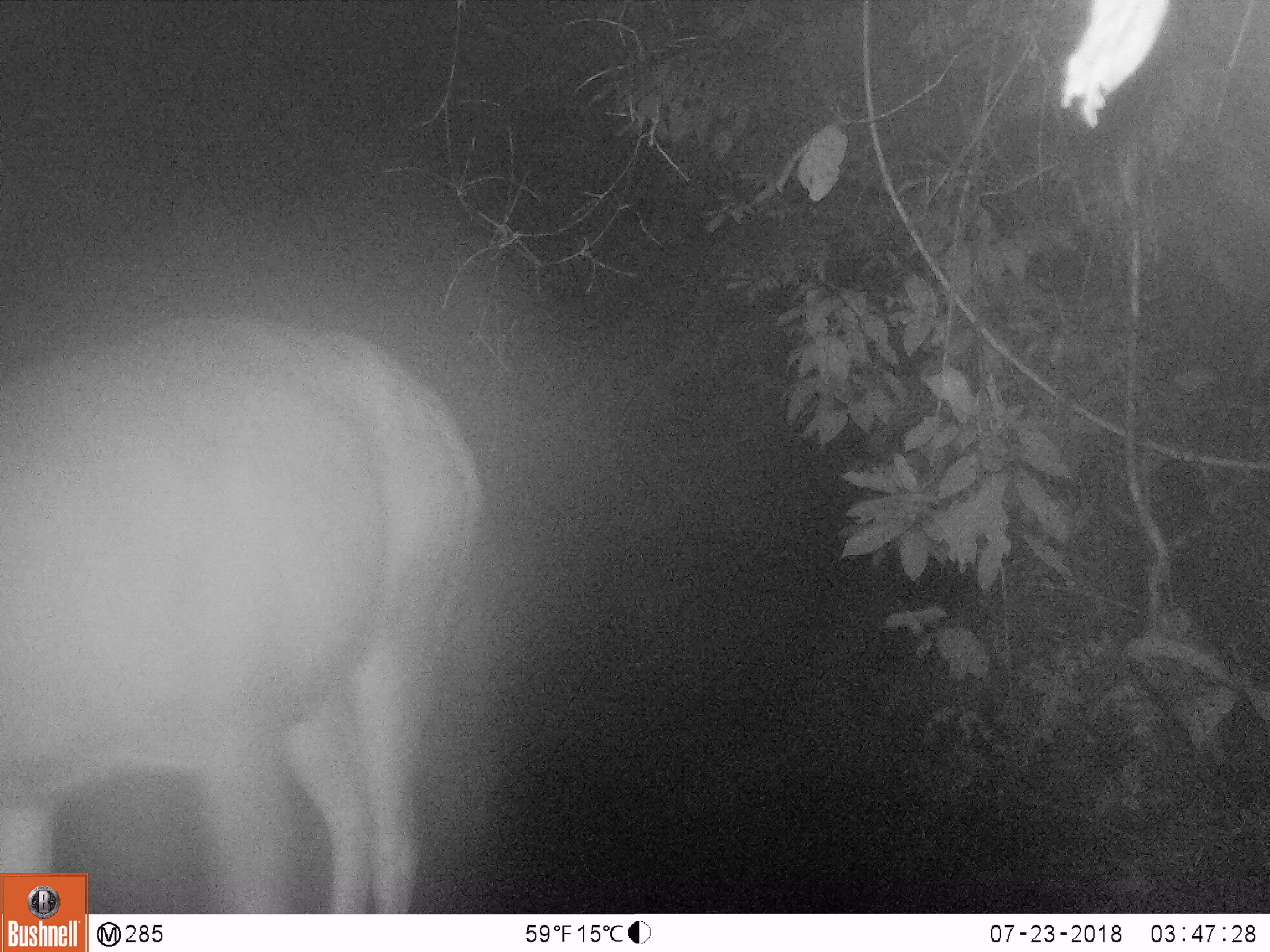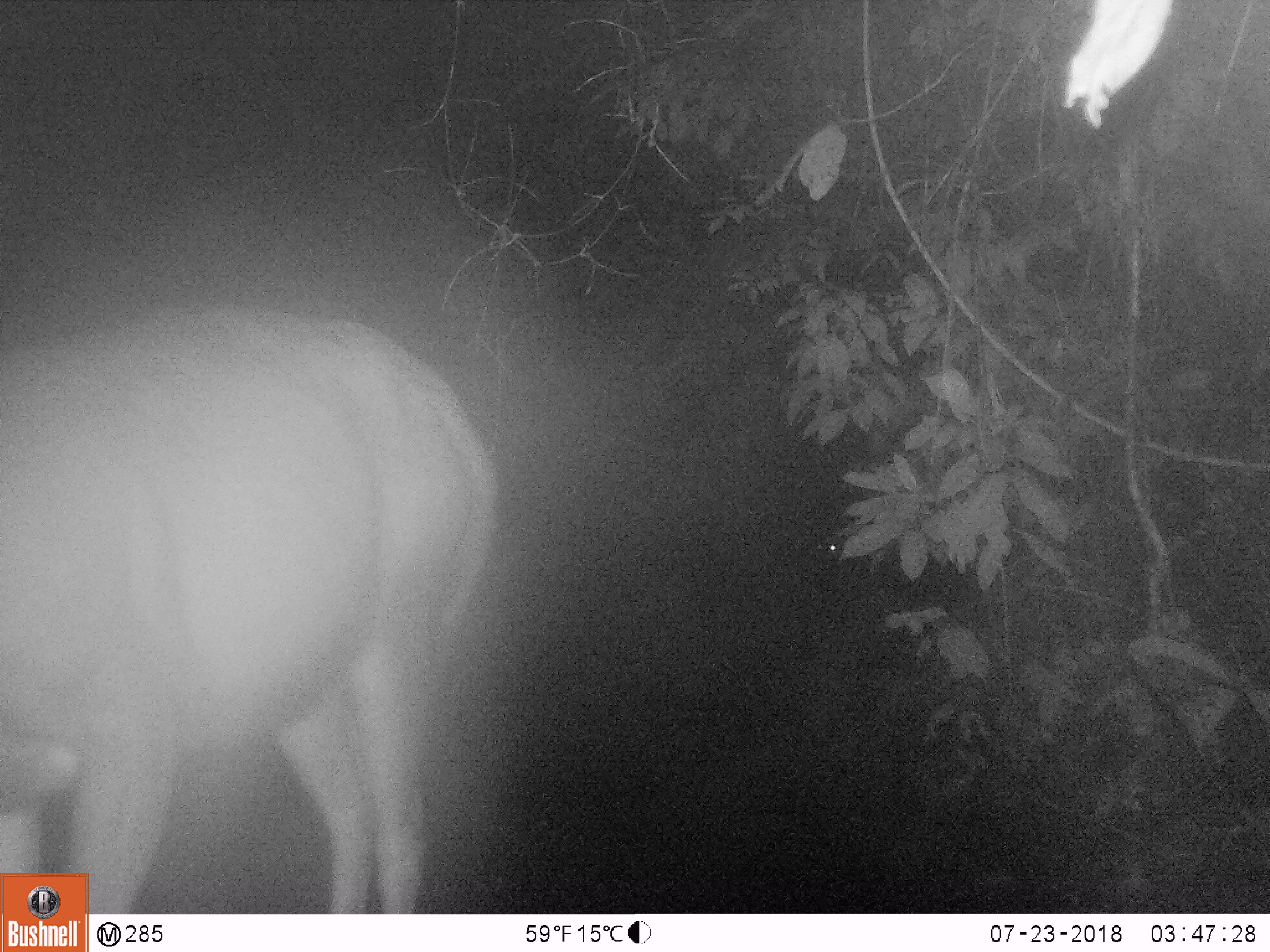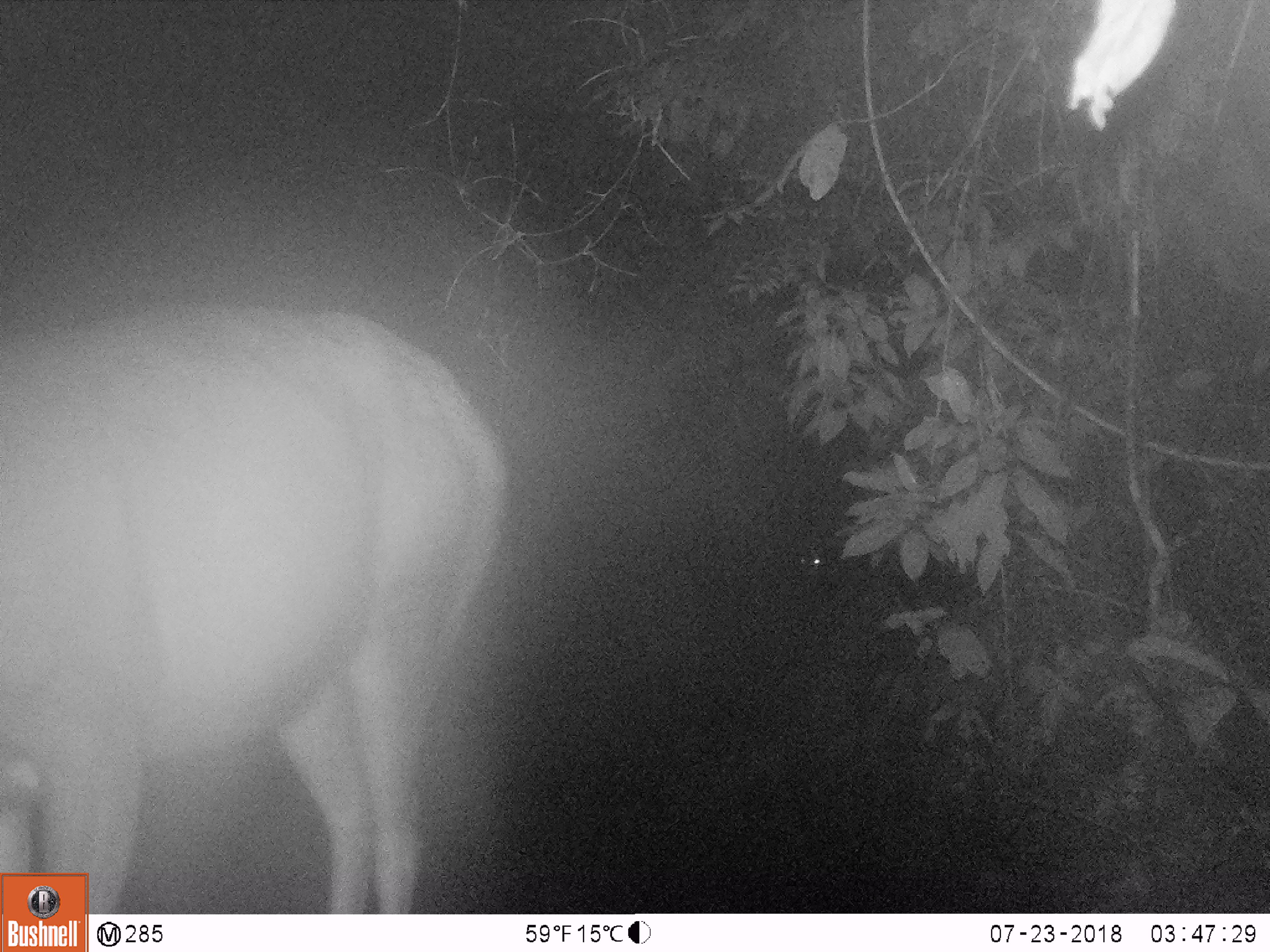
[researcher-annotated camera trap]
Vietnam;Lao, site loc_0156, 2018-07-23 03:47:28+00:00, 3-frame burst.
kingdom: Animalia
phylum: Chordata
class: Mammalia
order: Artiodactyla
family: Cervidae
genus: Rusa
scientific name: Rusa unicolor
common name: sambar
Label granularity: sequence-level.